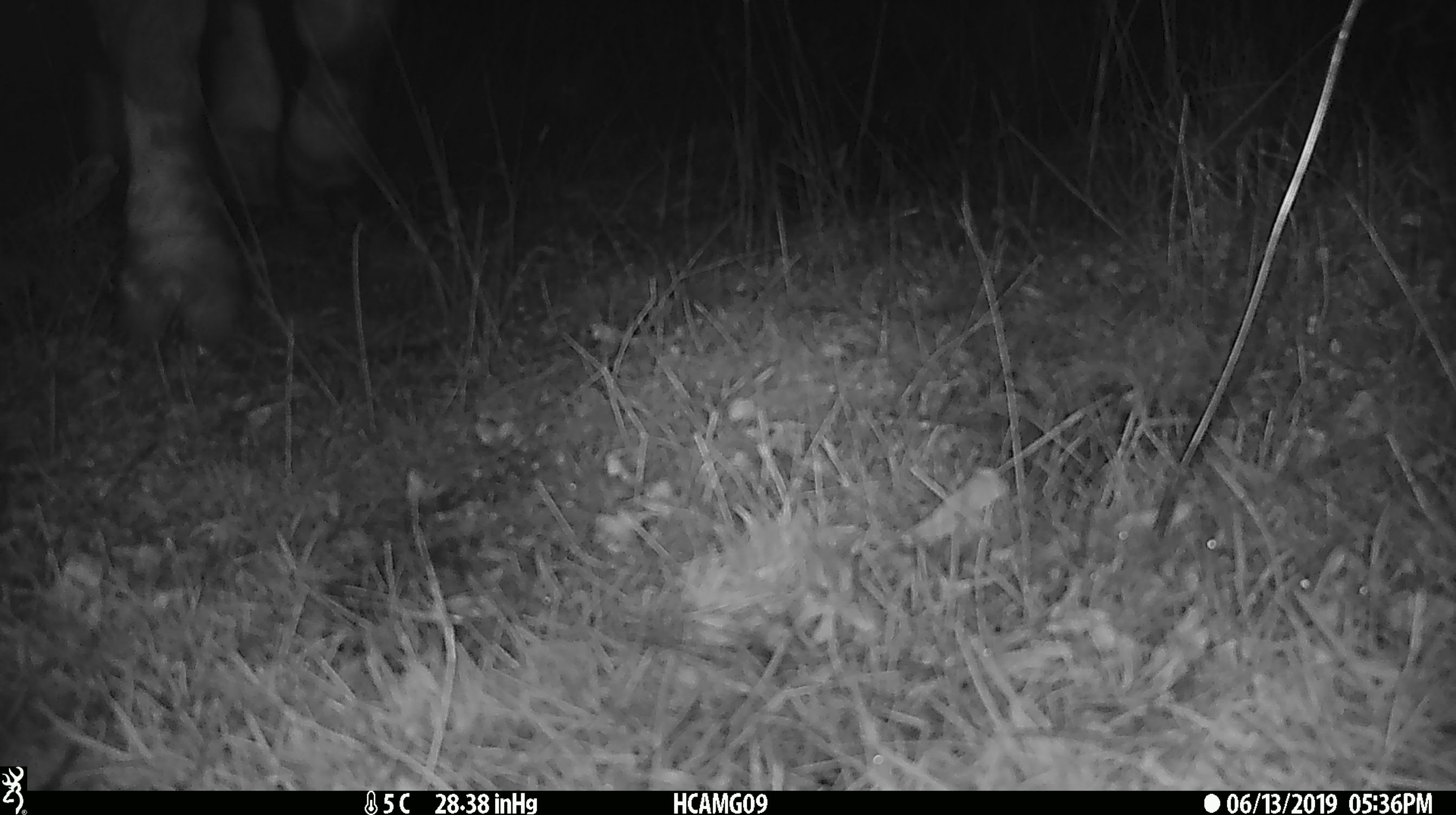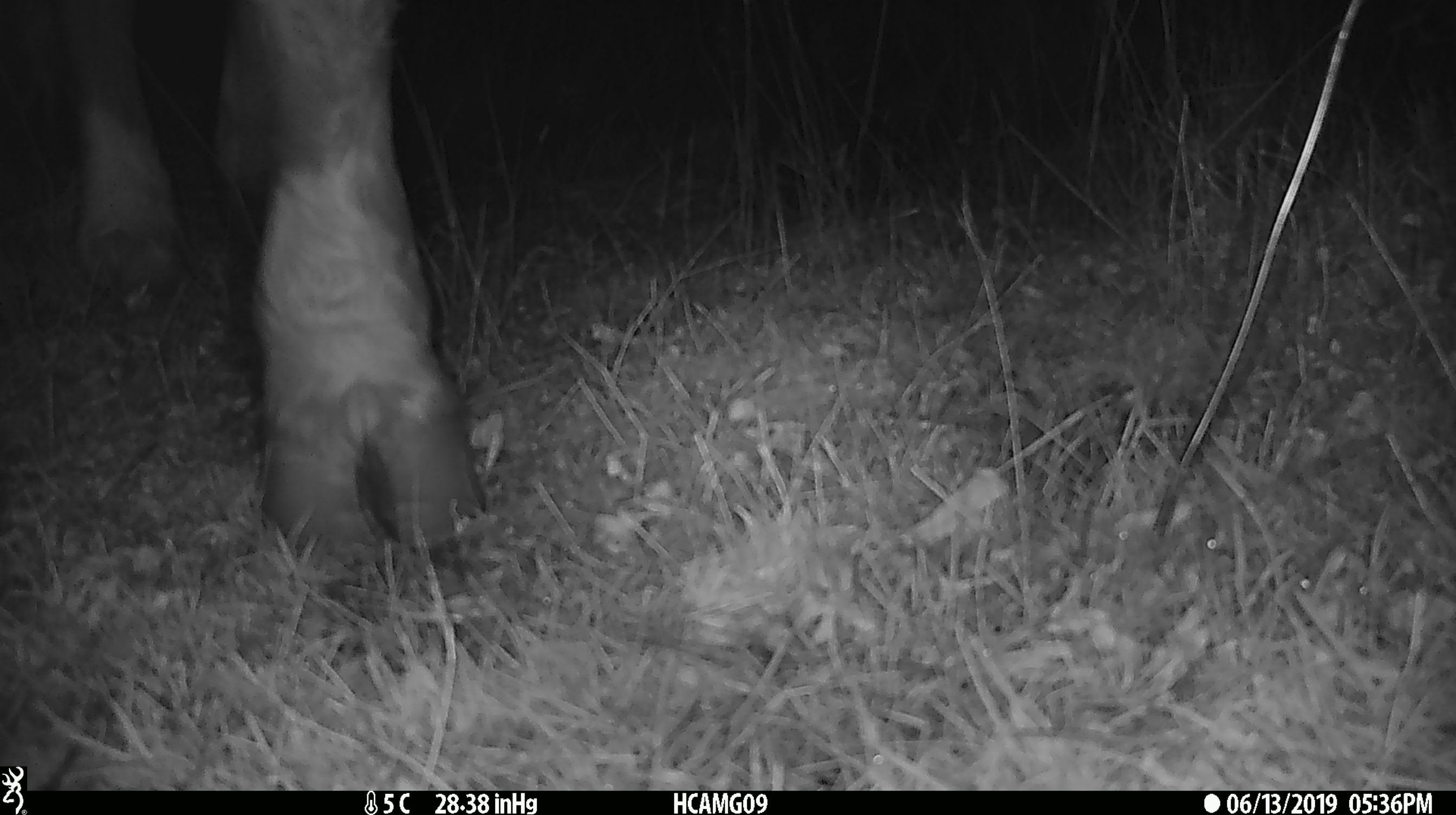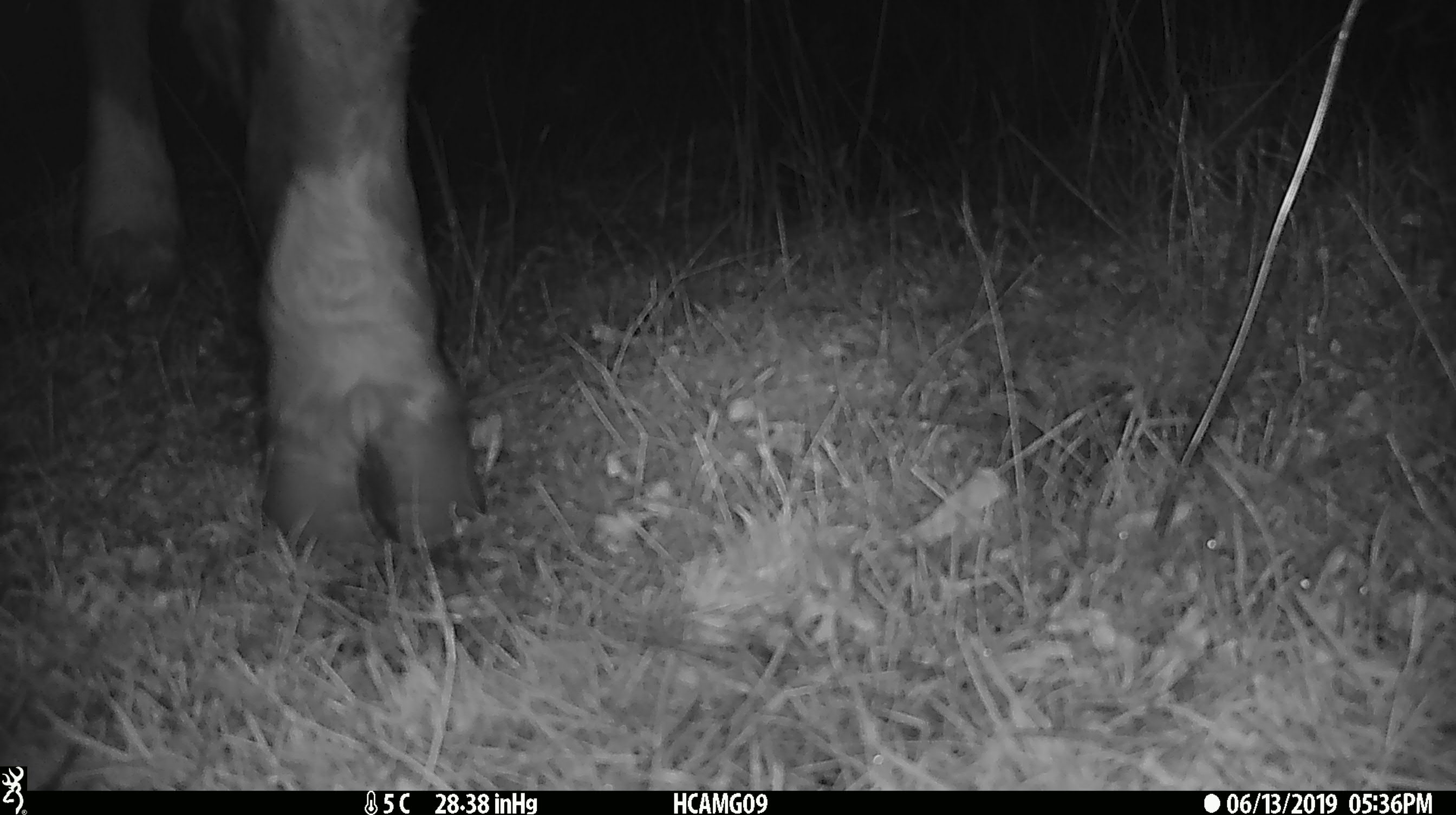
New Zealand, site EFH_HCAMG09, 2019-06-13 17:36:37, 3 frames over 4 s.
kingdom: Animalia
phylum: Chordata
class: Mammalia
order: Artiodactyla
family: Bovidae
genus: Bos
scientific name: Bos taurus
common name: domestic cow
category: cow